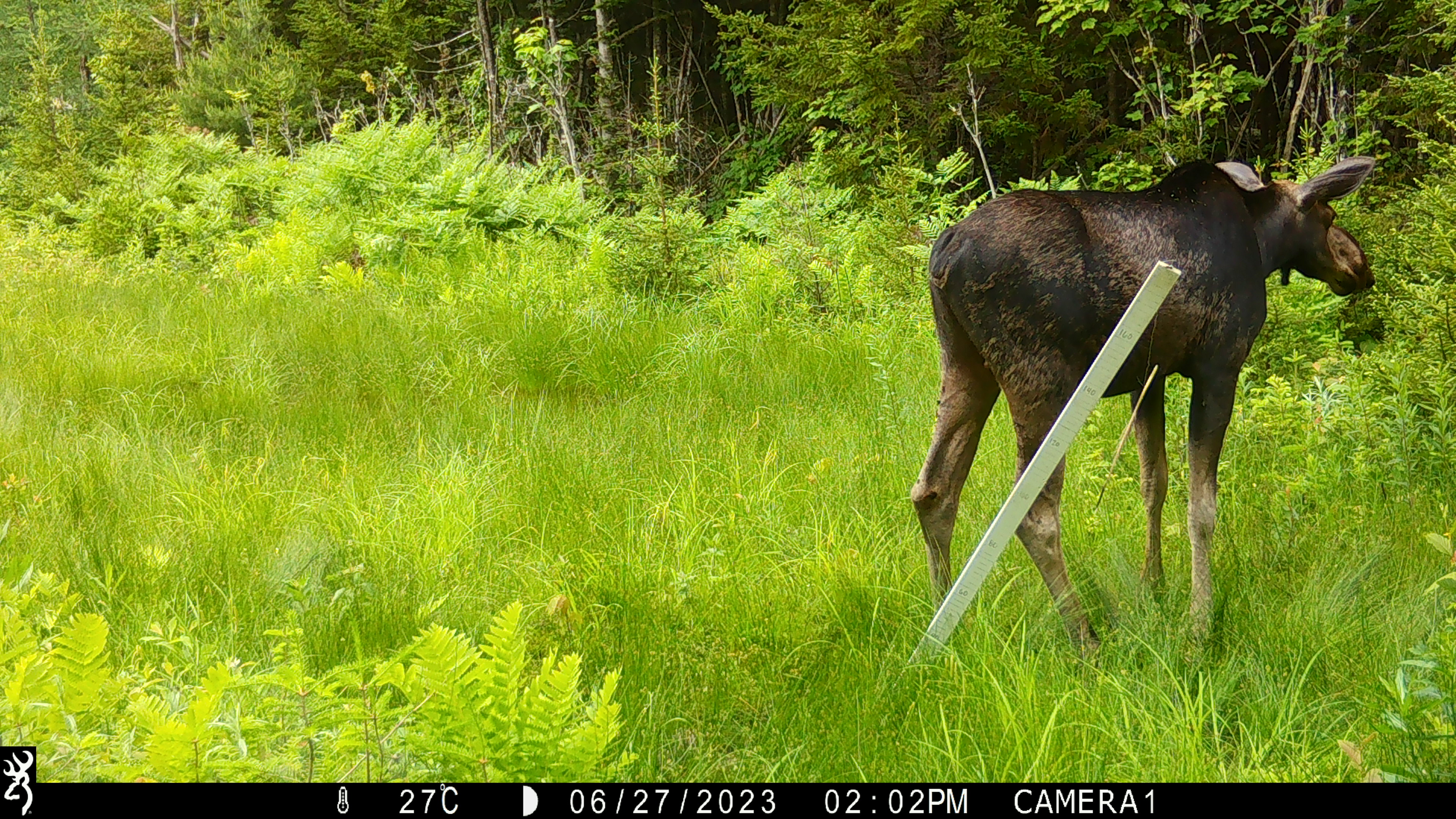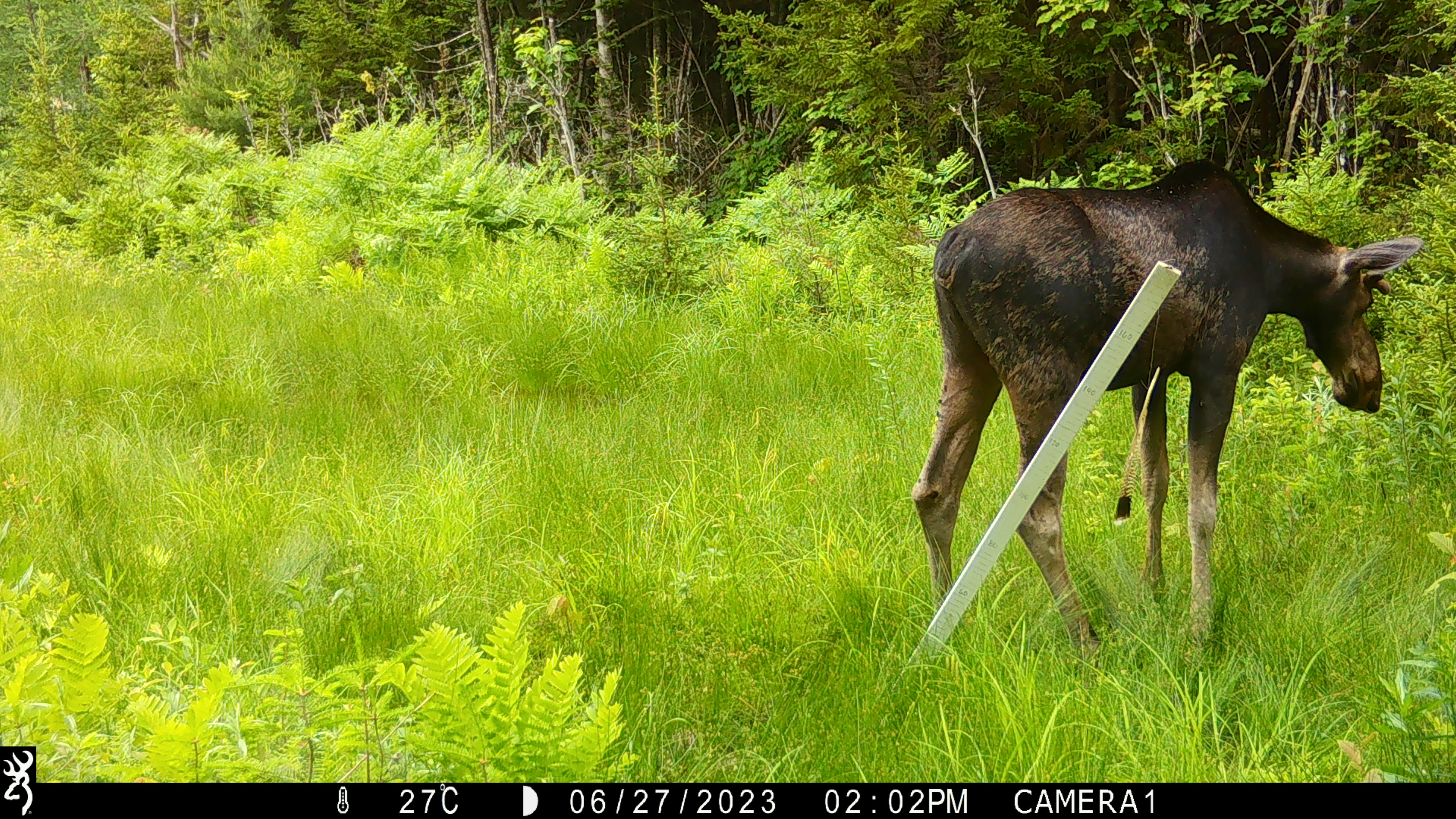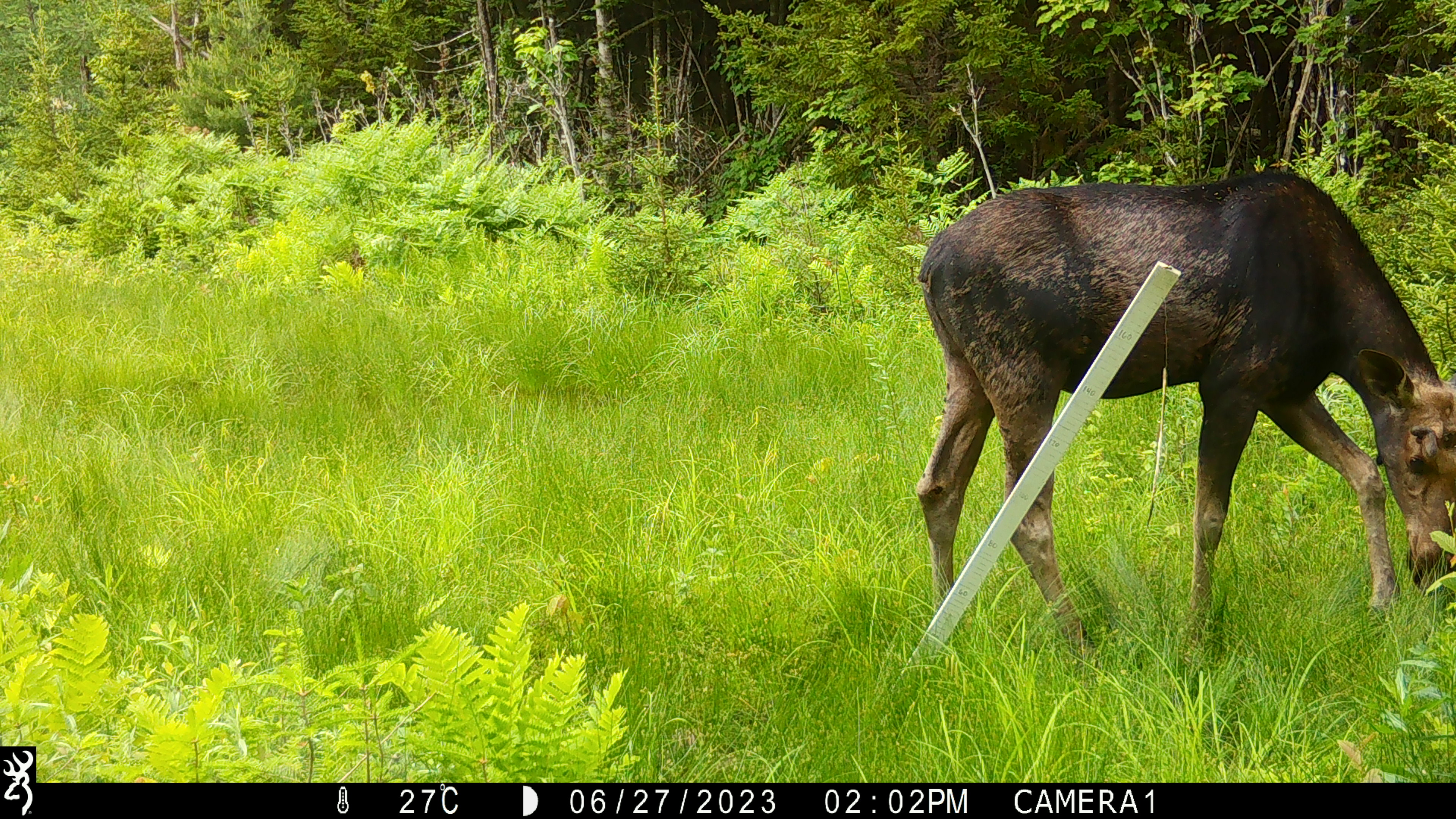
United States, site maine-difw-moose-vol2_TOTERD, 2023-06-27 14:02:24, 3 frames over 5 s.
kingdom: Animalia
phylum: Chordata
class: Mammalia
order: Artiodactyla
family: Cervidae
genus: Alces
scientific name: Alces alces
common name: moose